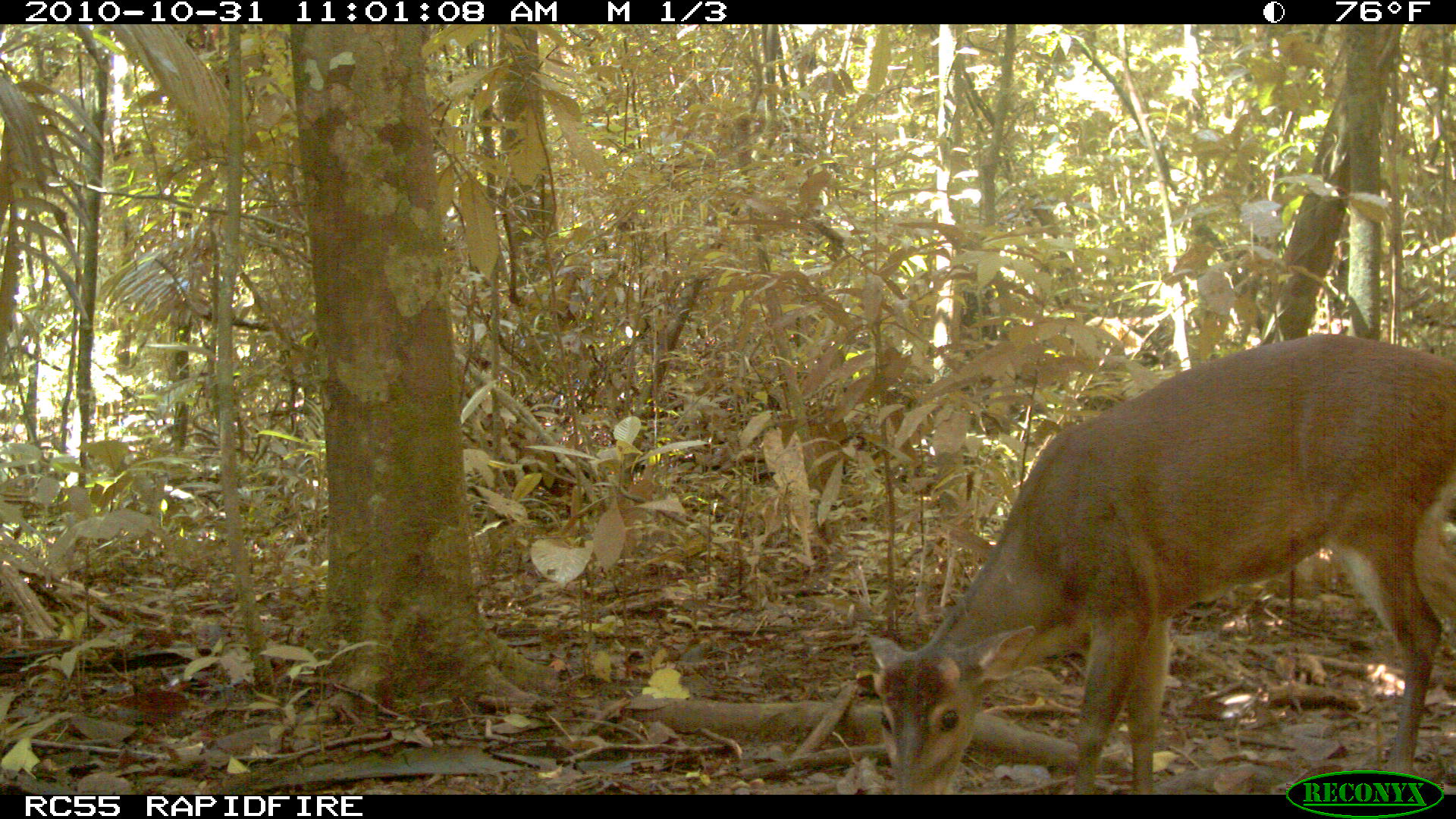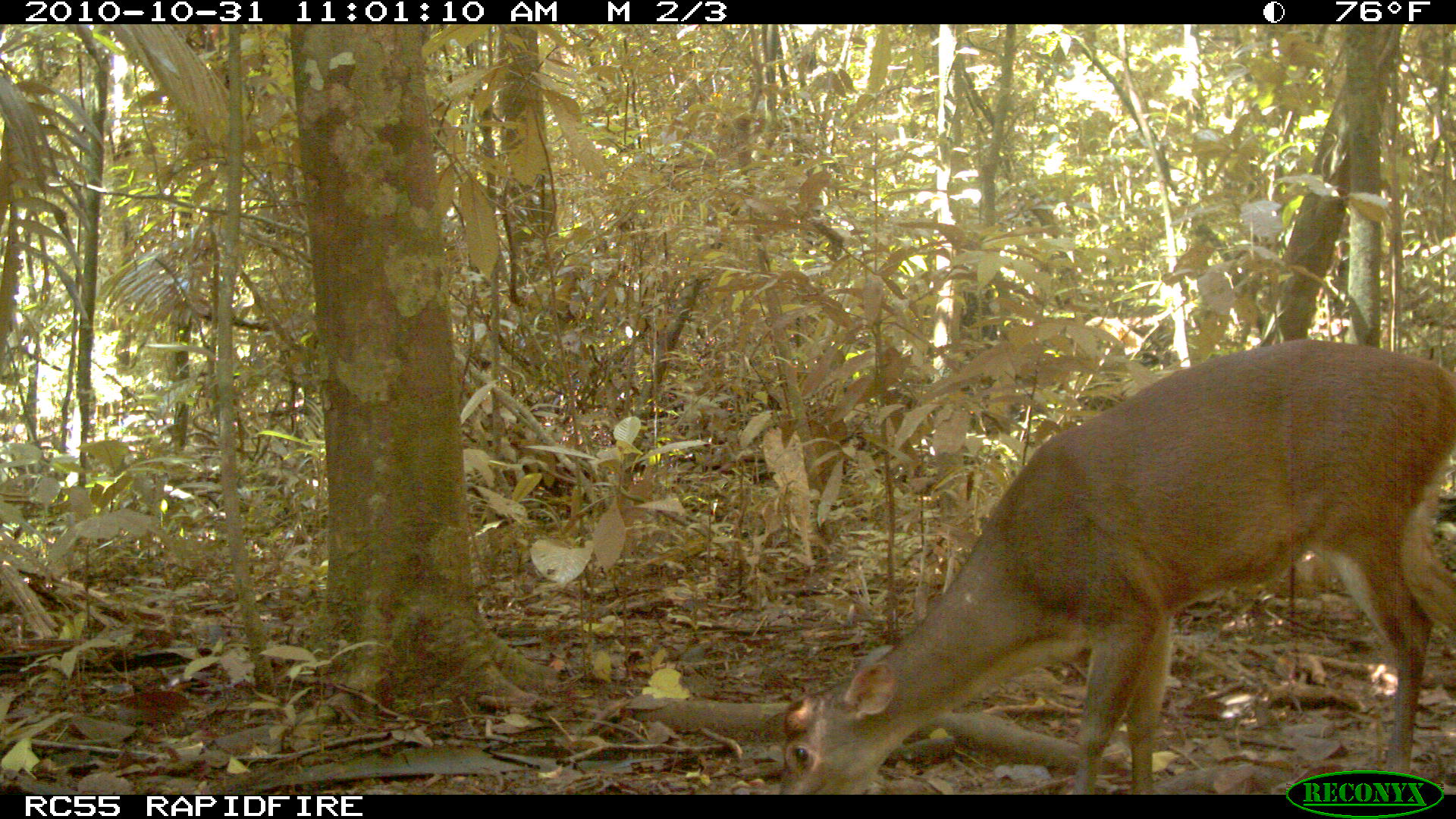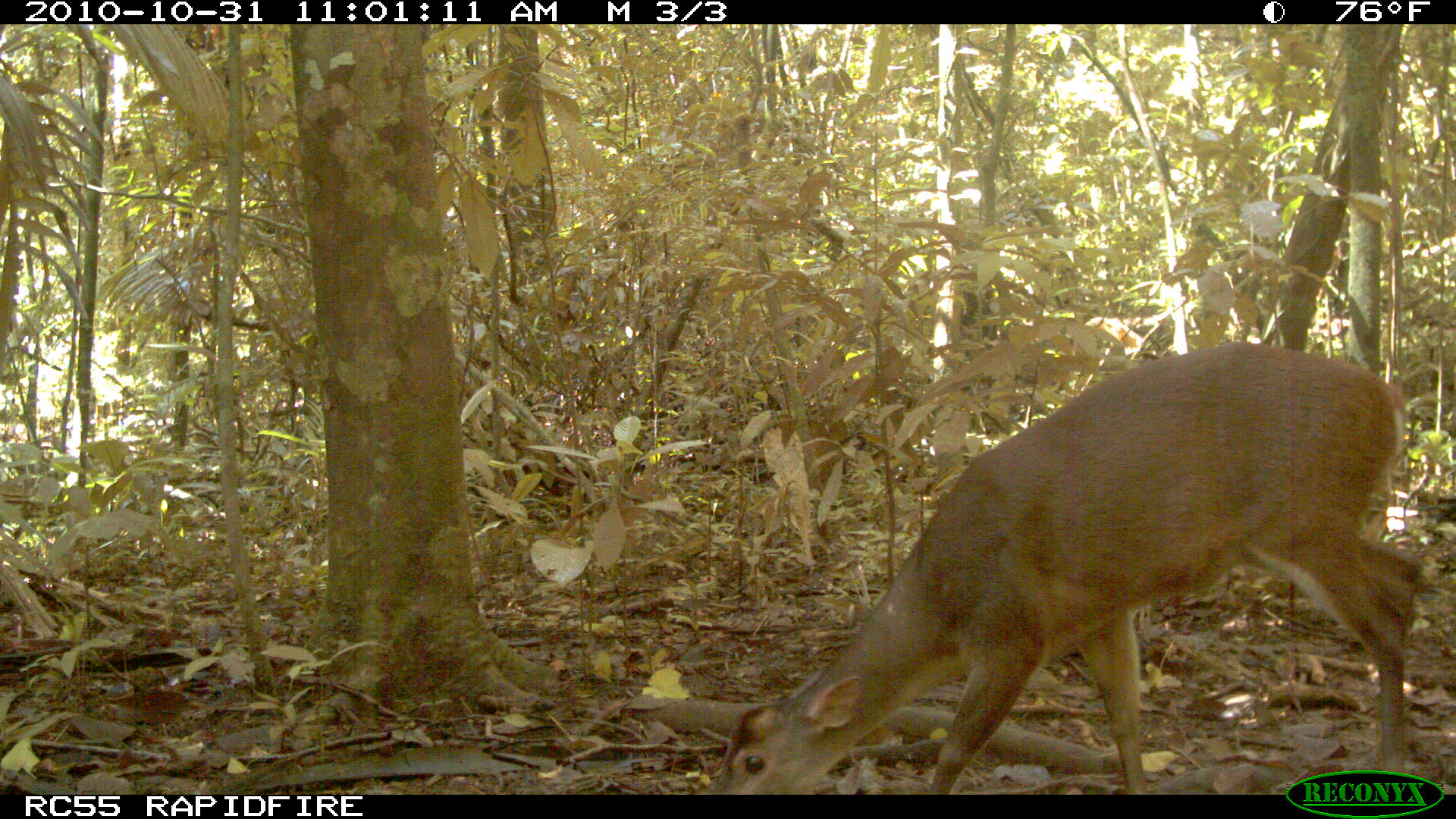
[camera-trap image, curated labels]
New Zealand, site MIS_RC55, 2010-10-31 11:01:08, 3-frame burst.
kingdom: Animalia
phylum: Chordata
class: Mammalia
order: Artiodactyla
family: Cervidae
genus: Odocoileus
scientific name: Odocoileus virginianus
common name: white-tailed deer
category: white tailed deer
White tailed deer (white-tailed deer) (Odocoileus virginianus).